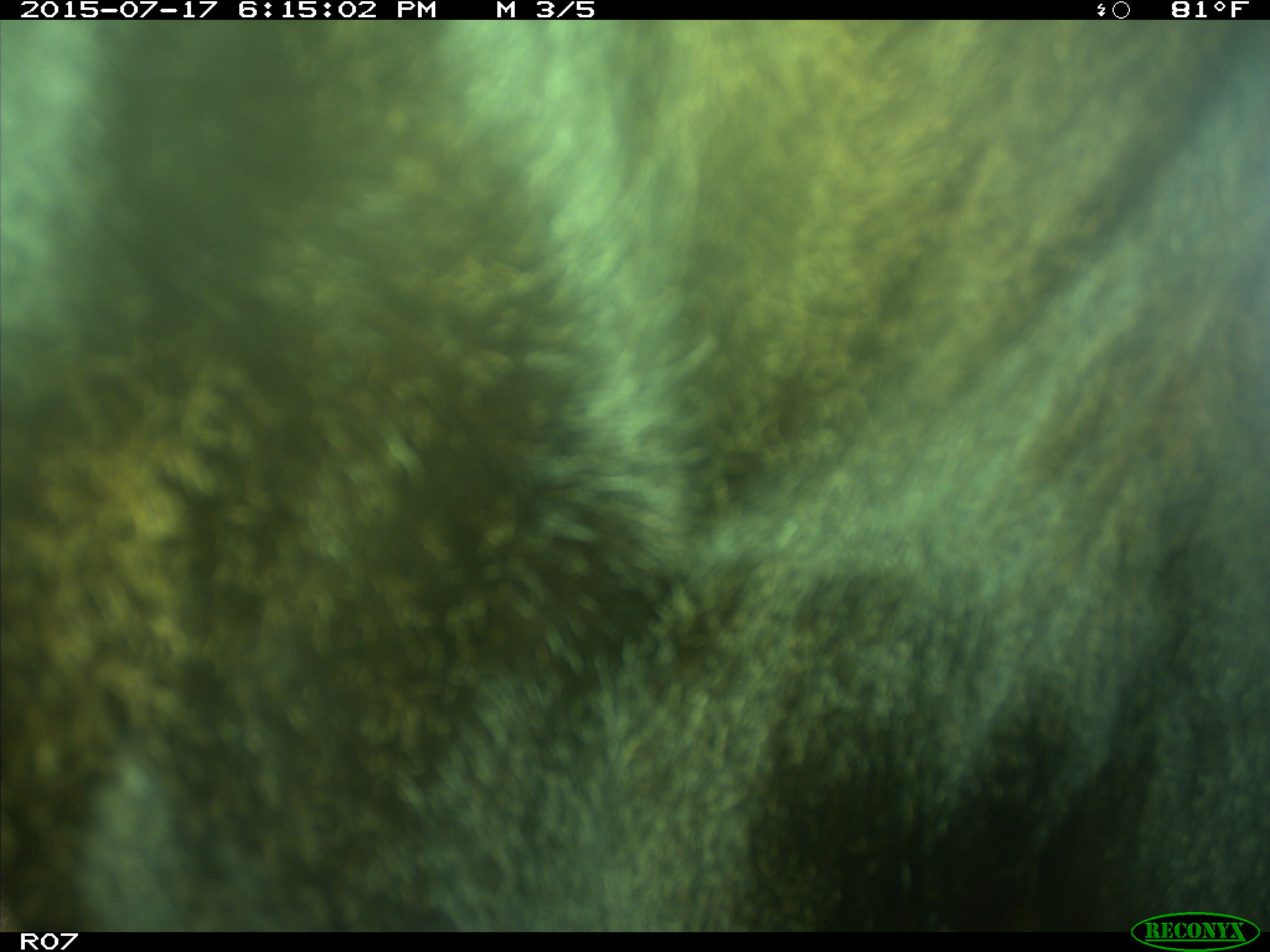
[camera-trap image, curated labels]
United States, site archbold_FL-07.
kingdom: Animalia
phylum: Chordata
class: Mammalia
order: Artiodactyla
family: Bovidae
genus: Bos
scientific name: Bos taurus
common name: domestic cow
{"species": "Bos taurus (domestic cow)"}